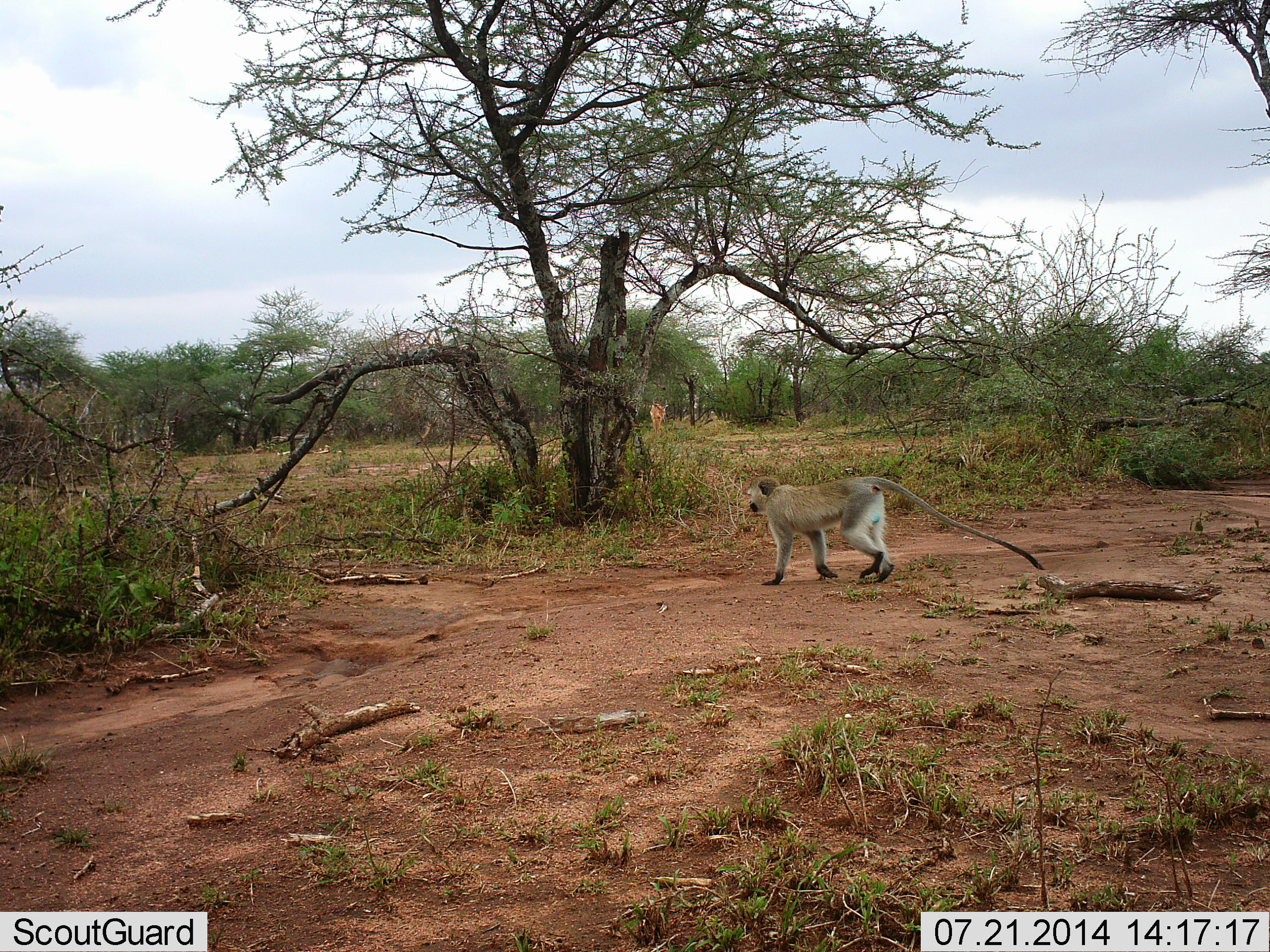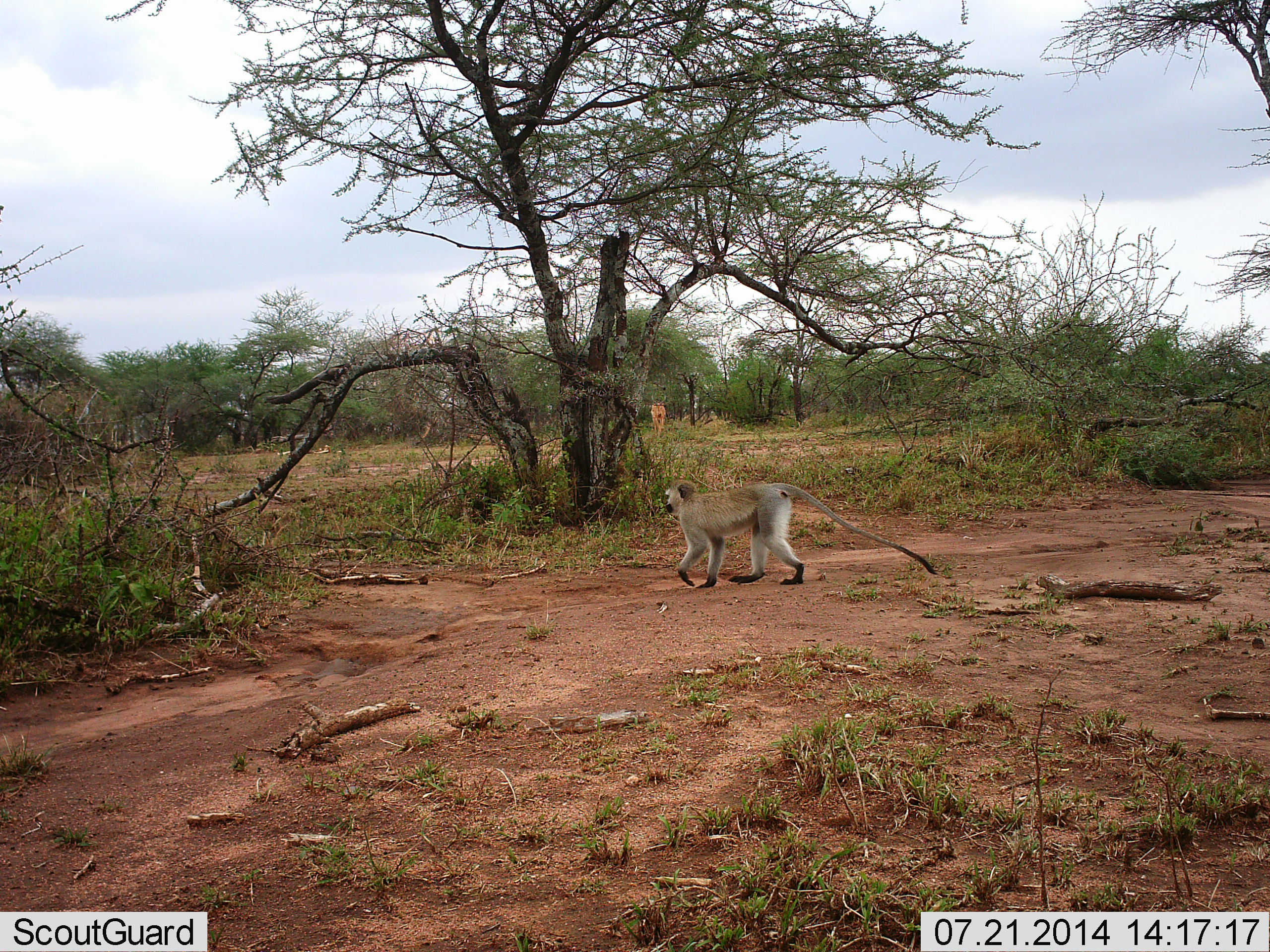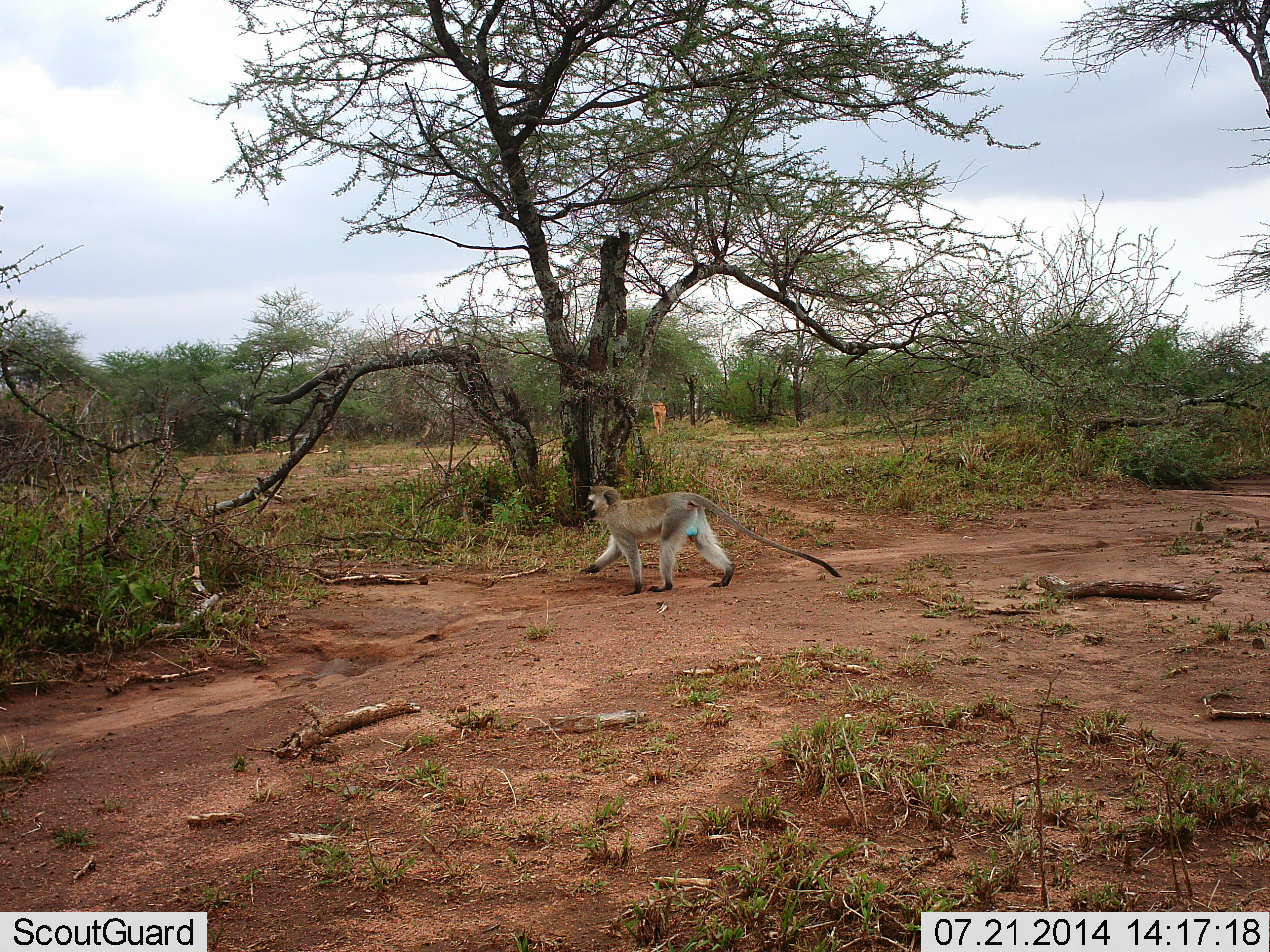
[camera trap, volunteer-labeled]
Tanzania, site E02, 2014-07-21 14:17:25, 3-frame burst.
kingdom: Animalia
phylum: Chordata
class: Mammalia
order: Primates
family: Cercopithecidae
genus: Chlorocebus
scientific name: Chlorocebus pygerythrus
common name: vervet monkey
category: monkeyvervet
Monkeyvervet (vervet monkey) (Chlorocebus pygerythrus), count 1. Behavior (volunteer vote fractions): standing 0%, resting 0%, moving 100%, interacting 0%. Young present (vote fraction): 0%. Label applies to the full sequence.